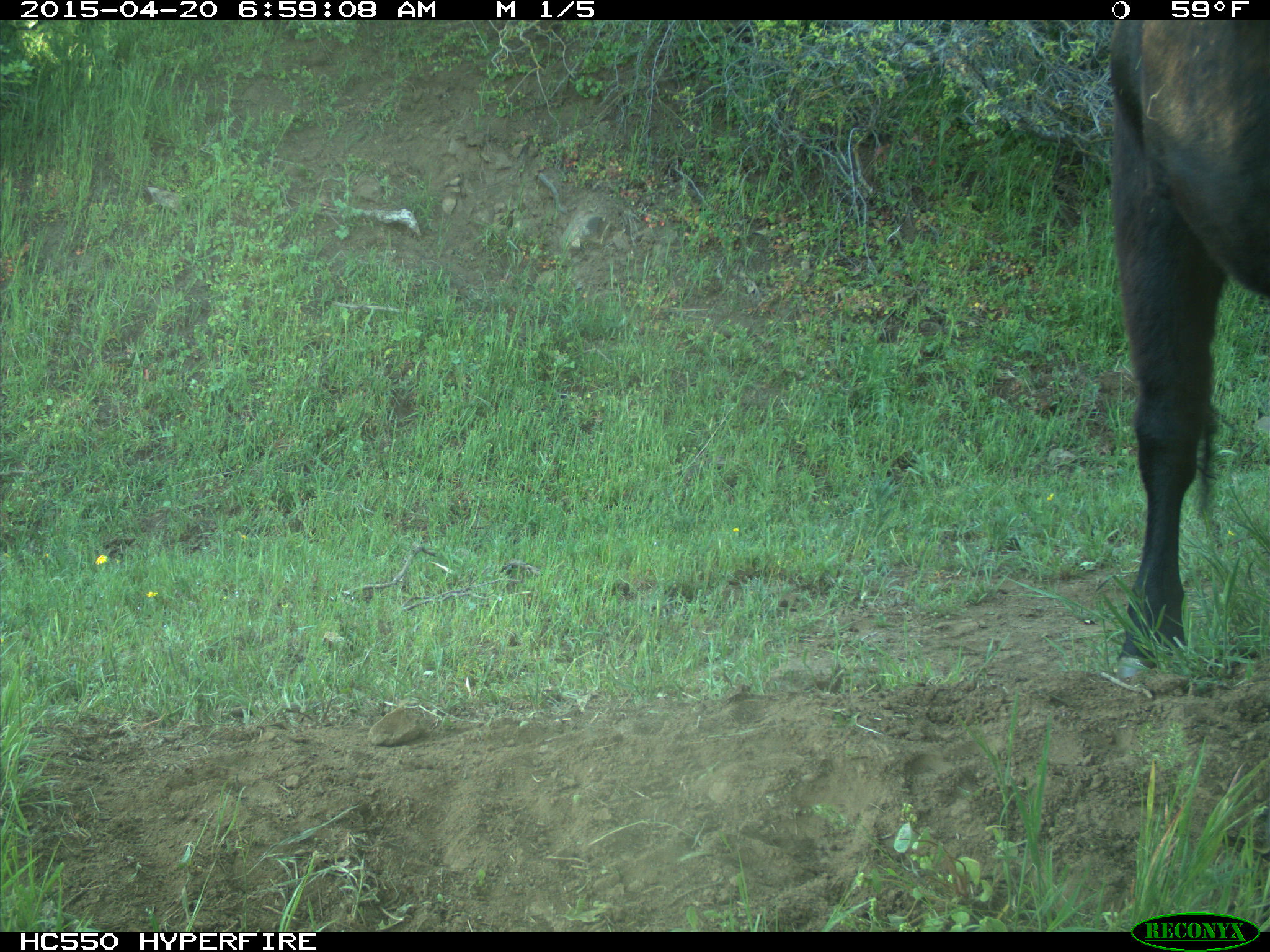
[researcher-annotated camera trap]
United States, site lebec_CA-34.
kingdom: Animalia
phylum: Chordata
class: Mammalia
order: Artiodactyla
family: Bovidae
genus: Bos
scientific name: Bos taurus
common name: domestic cow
Bos taurus (domestic cow).